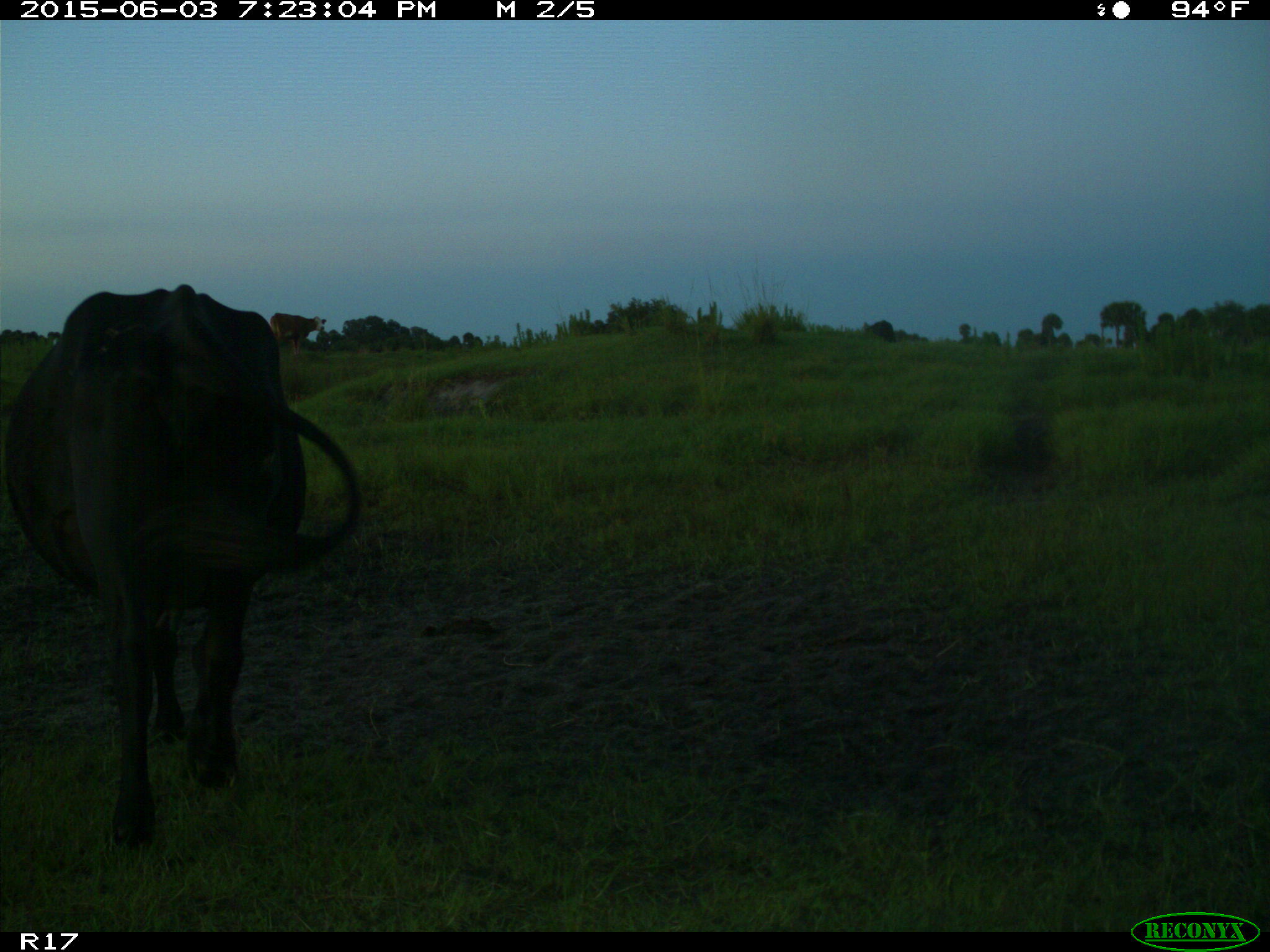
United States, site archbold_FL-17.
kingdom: Animalia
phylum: Chordata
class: Mammalia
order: Artiodactyla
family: Bovidae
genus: Bos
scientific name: Bos taurus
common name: domestic cow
Bos taurus (domestic cow).